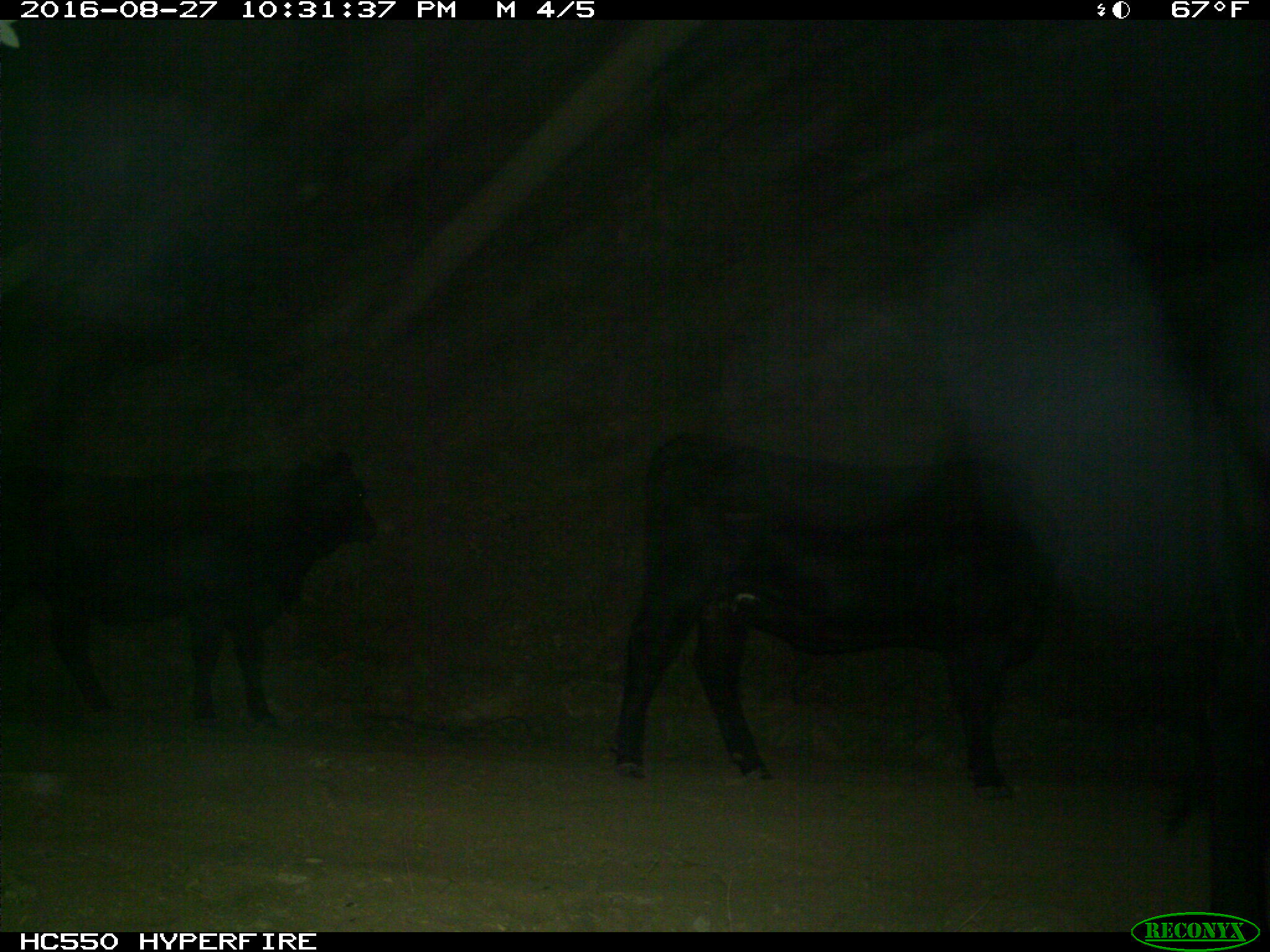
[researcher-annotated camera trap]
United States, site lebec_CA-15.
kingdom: Animalia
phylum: Chordata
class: Mammalia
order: Artiodactyla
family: Bovidae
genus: Bos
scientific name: Bos taurus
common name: domestic cow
Bos taurus (domestic cow).